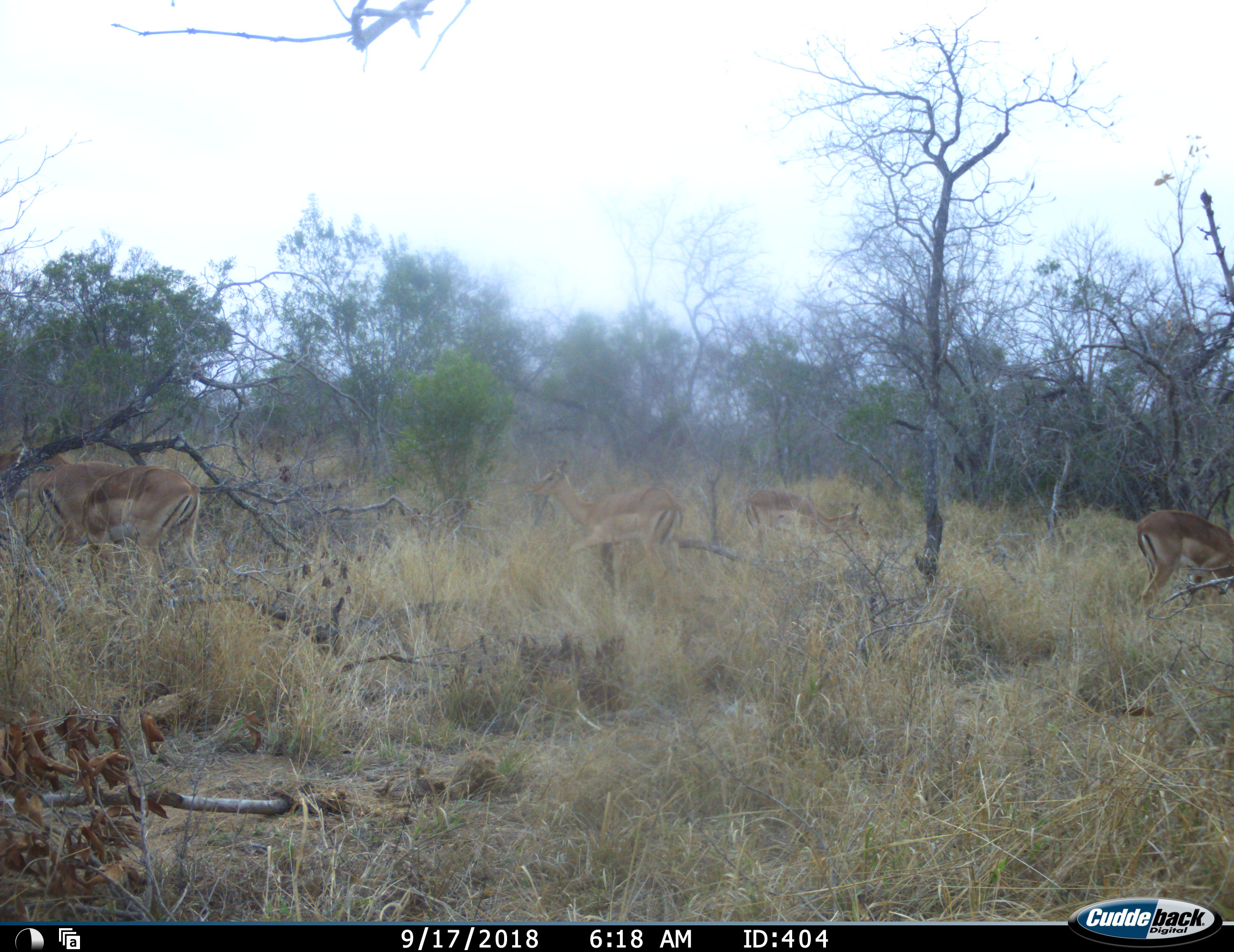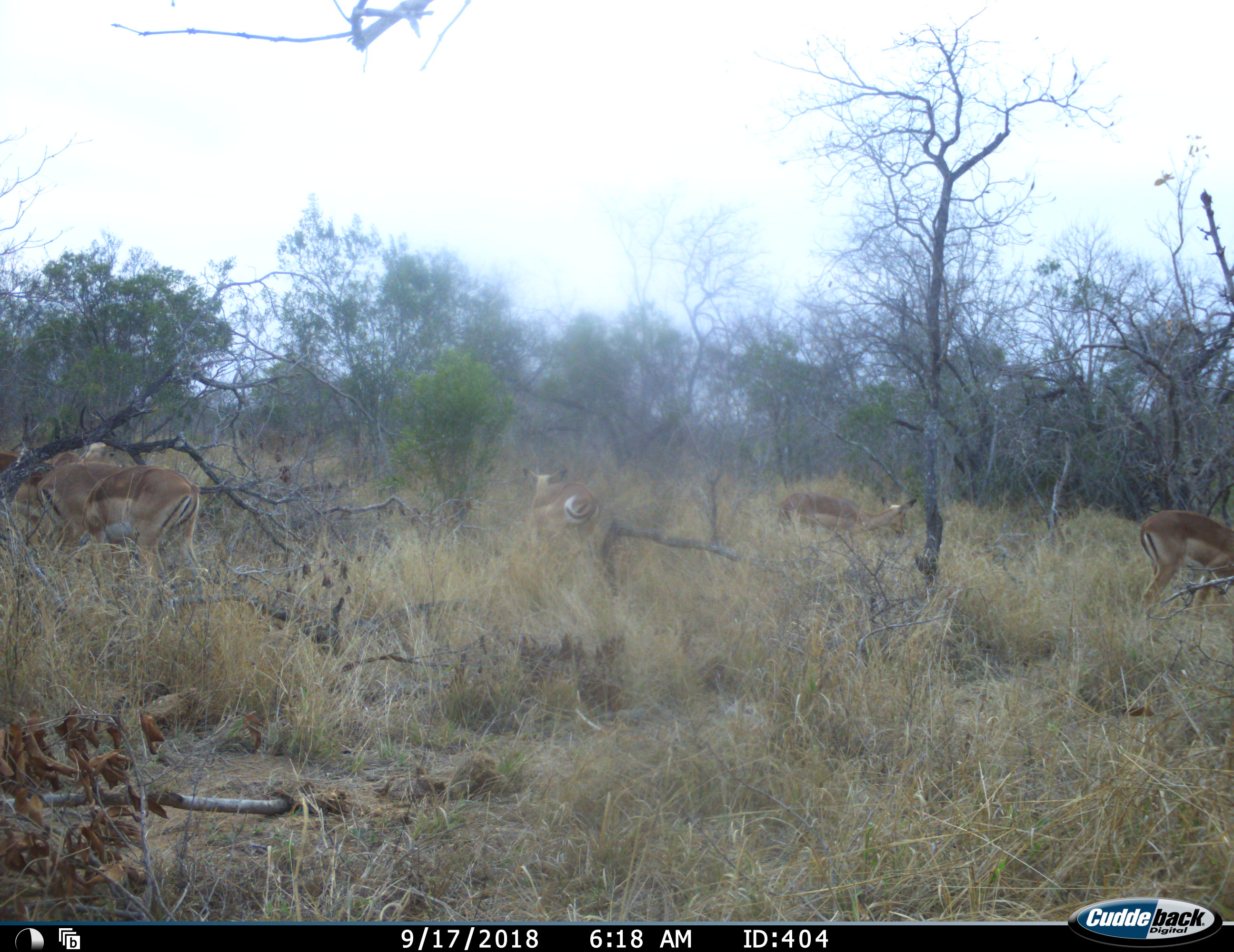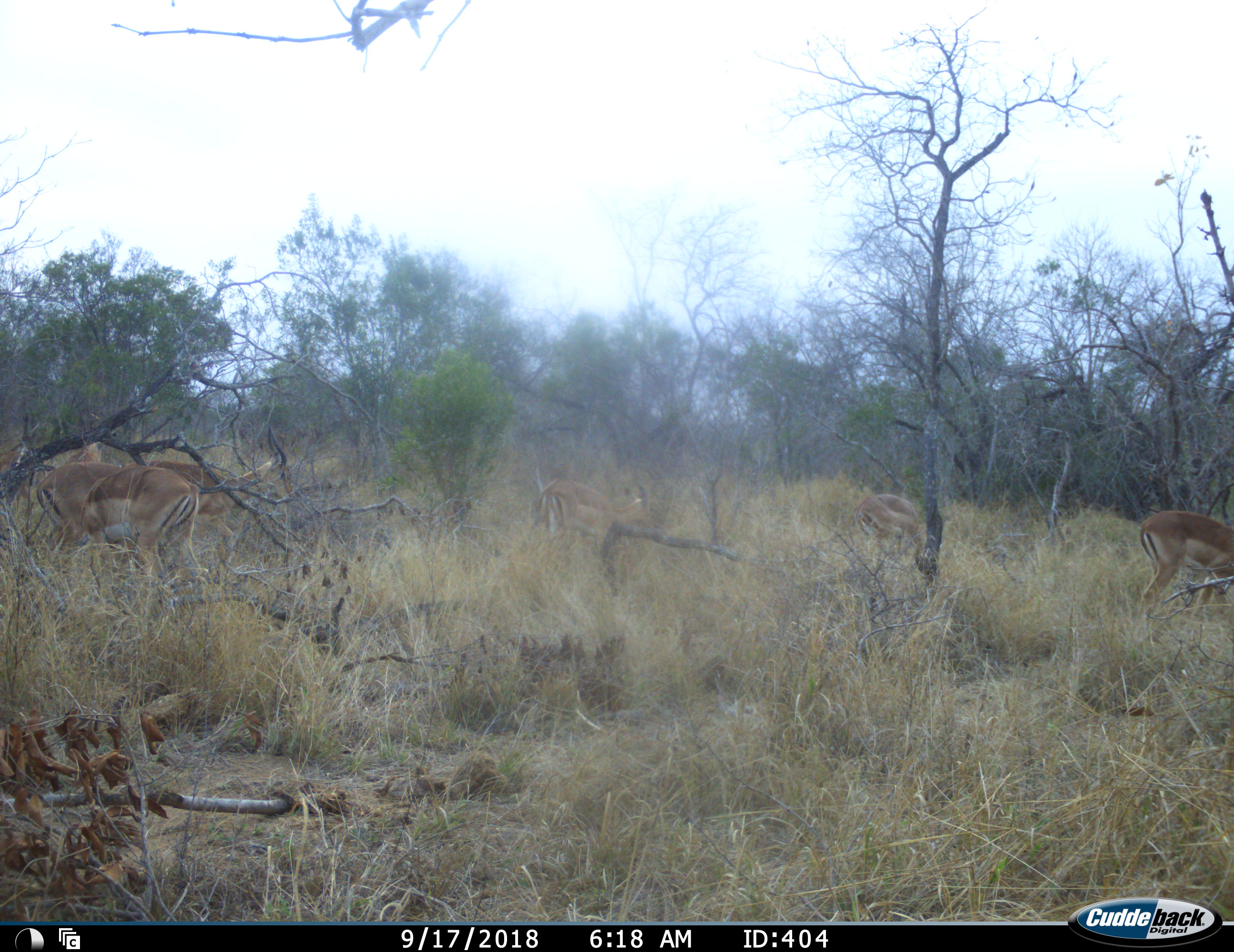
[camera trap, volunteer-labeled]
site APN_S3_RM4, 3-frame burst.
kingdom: Animalia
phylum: Chordata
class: Mammalia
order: Artiodactyla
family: Bovidae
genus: Aepyceros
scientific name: Aepyceros melampus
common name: impala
Impala (Aepyceros melampus), count 5. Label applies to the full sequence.